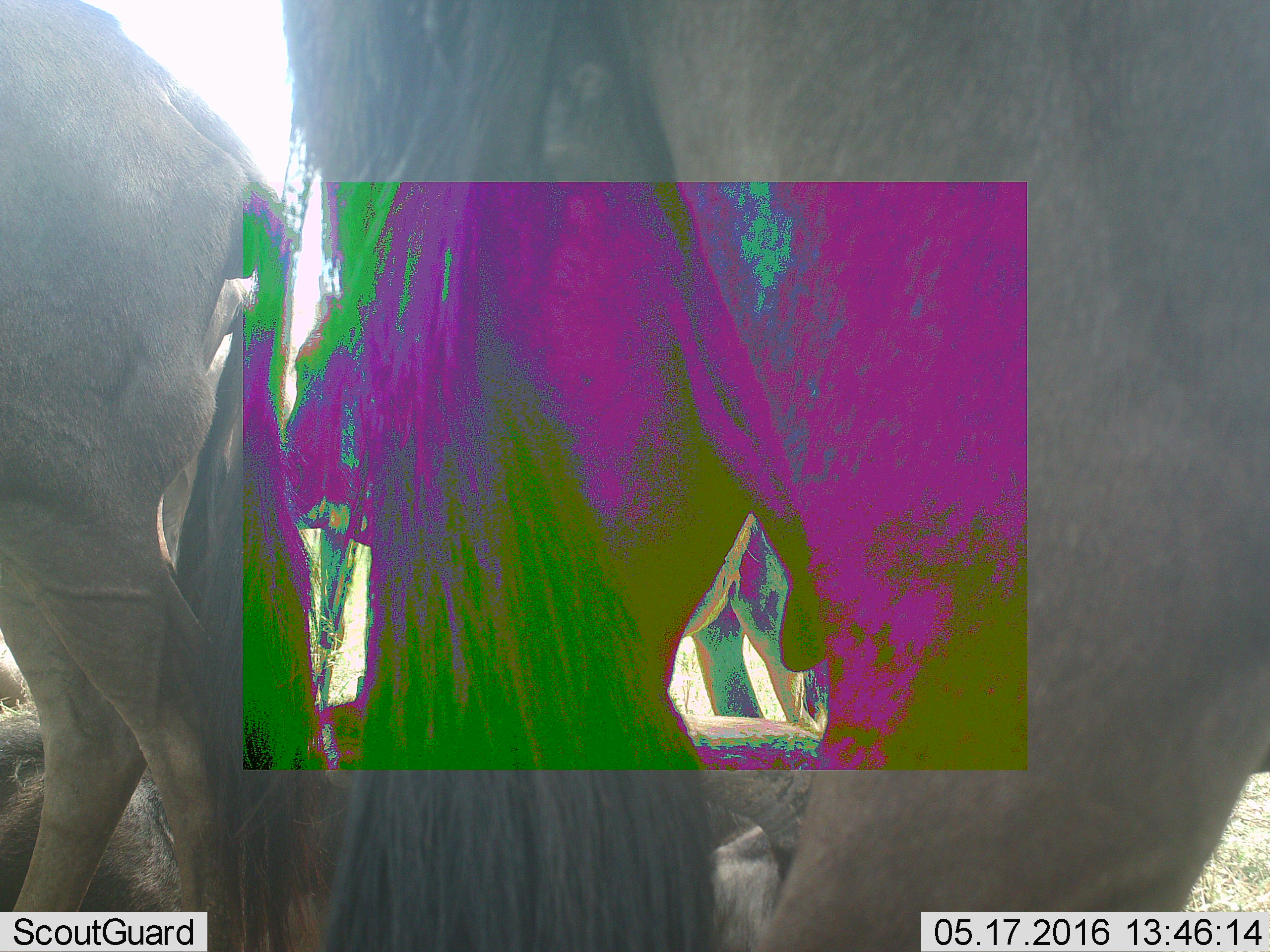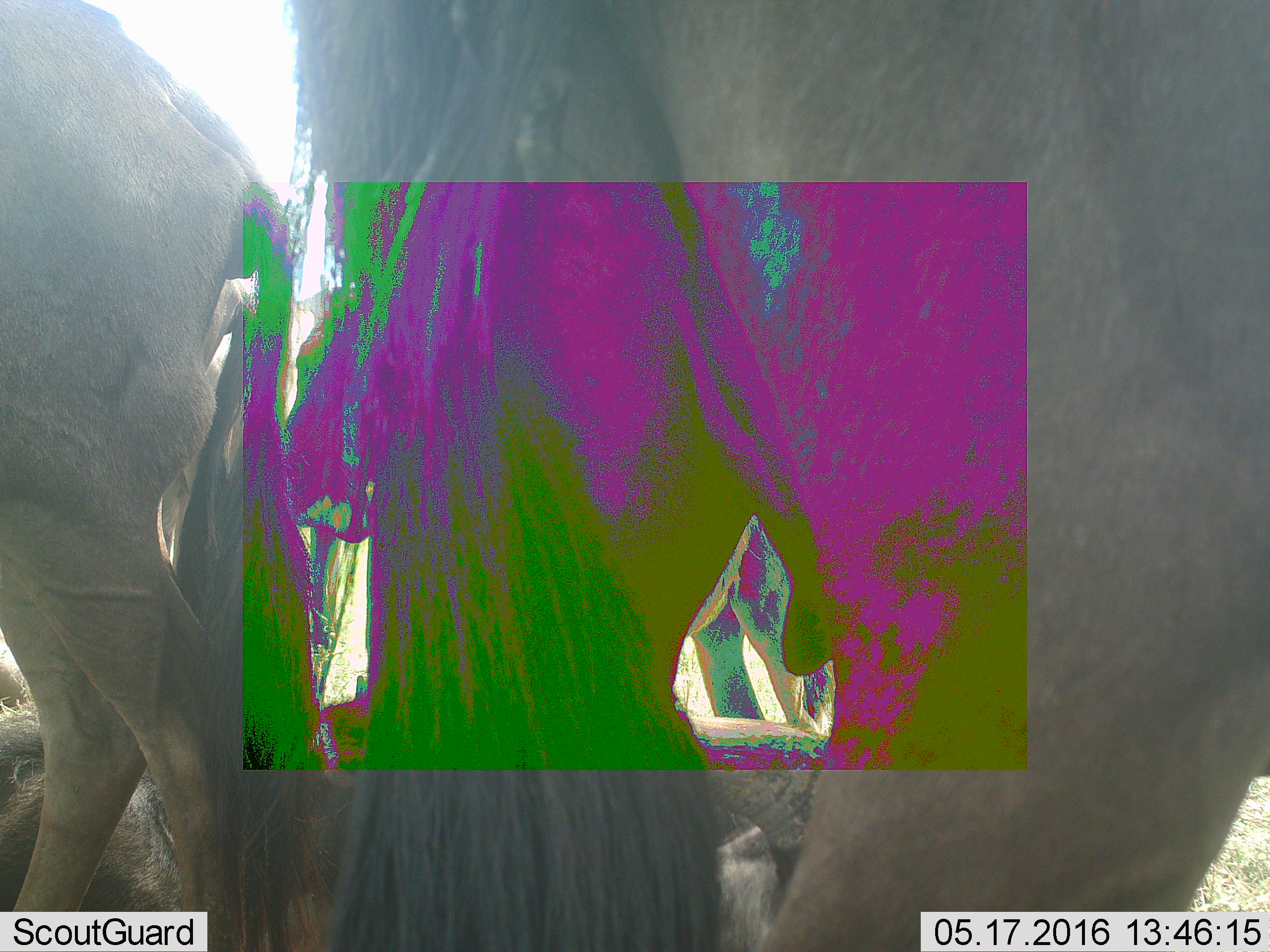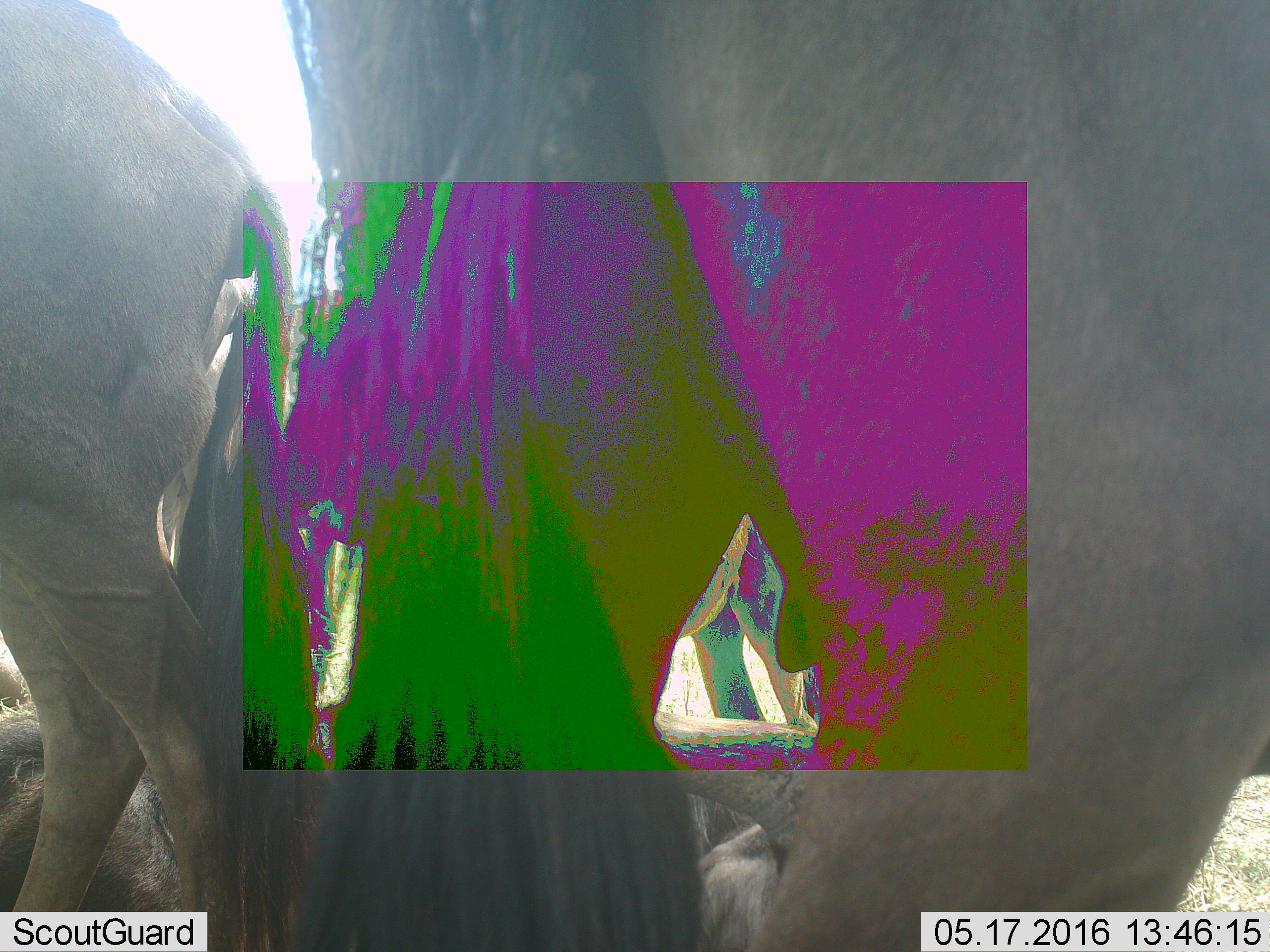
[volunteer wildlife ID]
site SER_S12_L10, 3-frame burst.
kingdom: Animalia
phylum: Chordata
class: Mammalia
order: Artiodactyla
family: Bovidae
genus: Connochaetes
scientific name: Connochaetes taurinus taurinus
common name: blue wildebeest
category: wildebeestblue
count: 5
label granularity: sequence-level